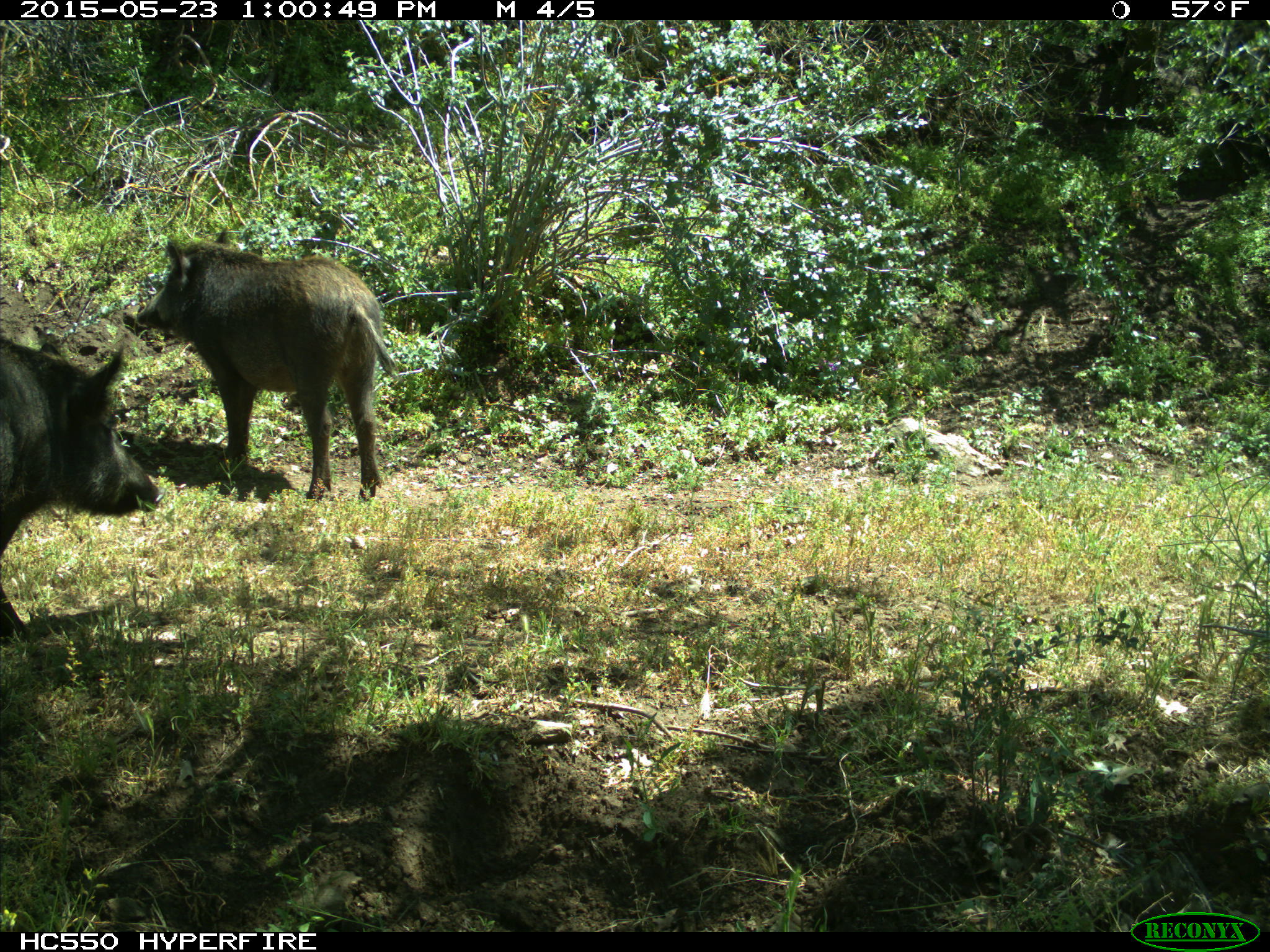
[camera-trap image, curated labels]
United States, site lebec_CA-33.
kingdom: Animalia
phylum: Chordata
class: Mammalia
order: Artiodactyla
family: Suidae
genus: Sus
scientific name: Sus scrofa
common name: wild boar